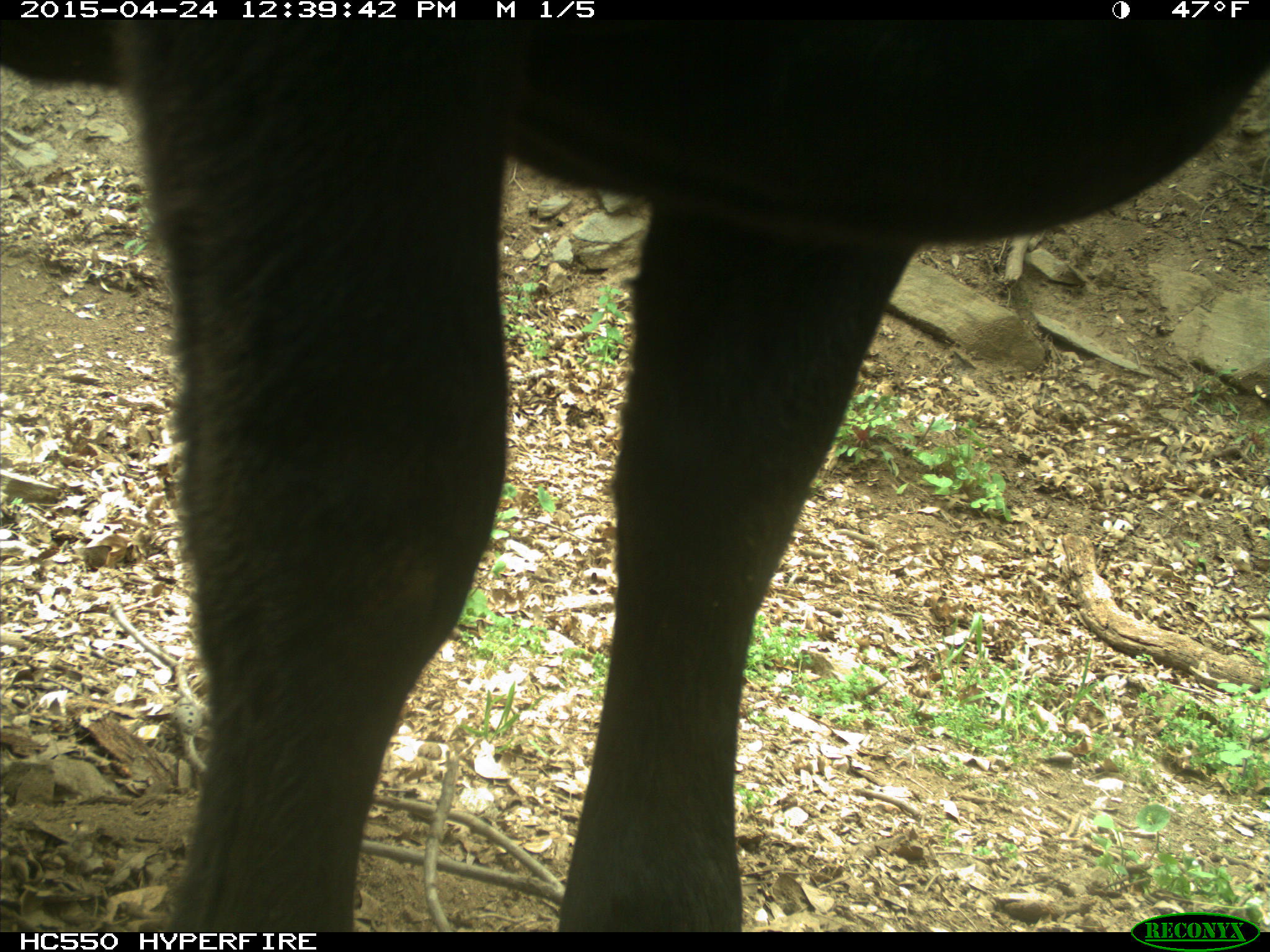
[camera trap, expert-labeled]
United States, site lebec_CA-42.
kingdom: Animalia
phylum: Chordata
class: Mammalia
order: Artiodactyla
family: Bovidae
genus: Bos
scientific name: Bos taurus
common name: domestic cow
Bos taurus (domestic cow).